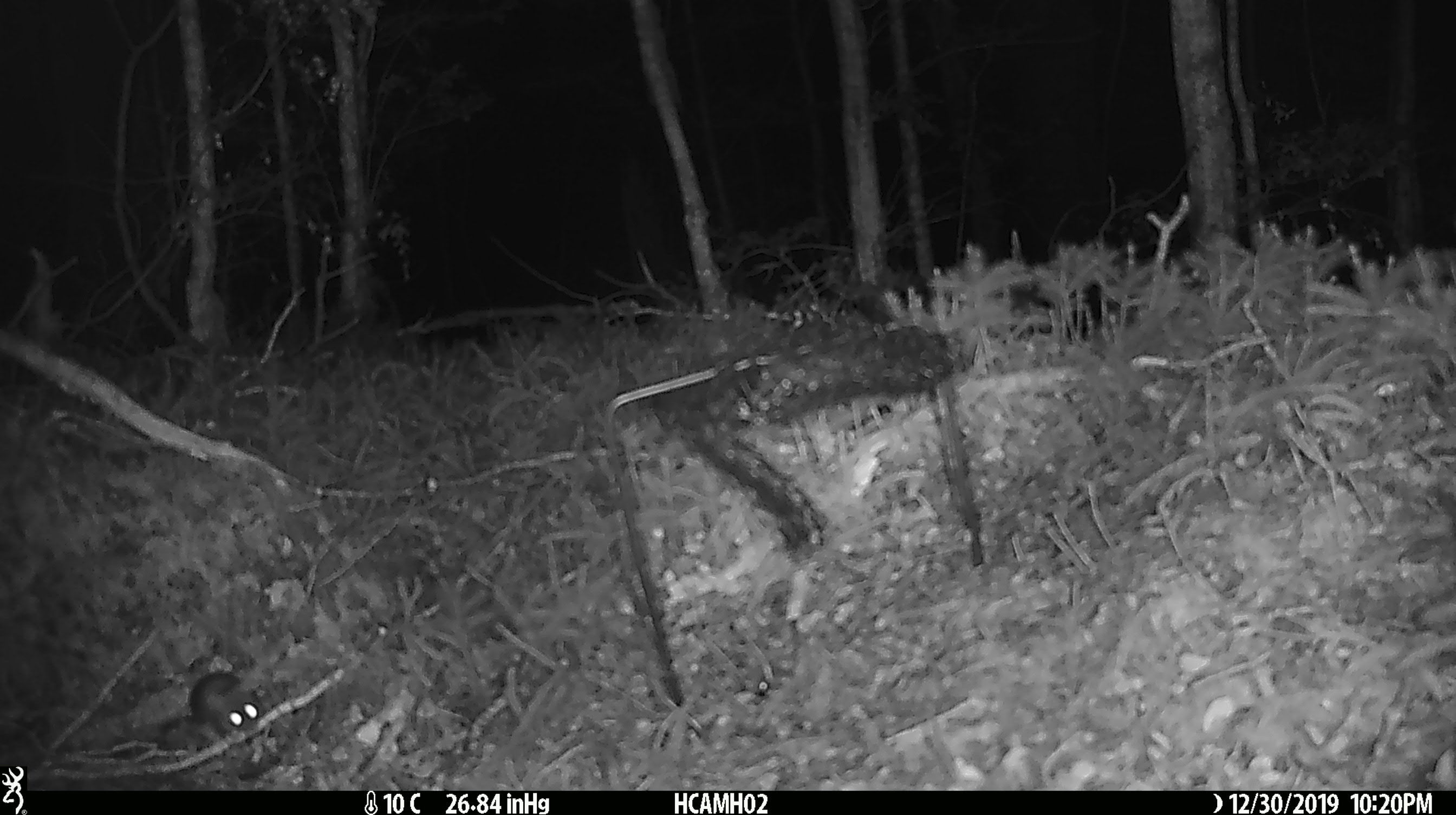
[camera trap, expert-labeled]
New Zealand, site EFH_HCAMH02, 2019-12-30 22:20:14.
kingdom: Animalia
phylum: Chordata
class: Mammalia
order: Rodentia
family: Muridae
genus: Mus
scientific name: Mus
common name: mouse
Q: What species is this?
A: Mouse (Mus).